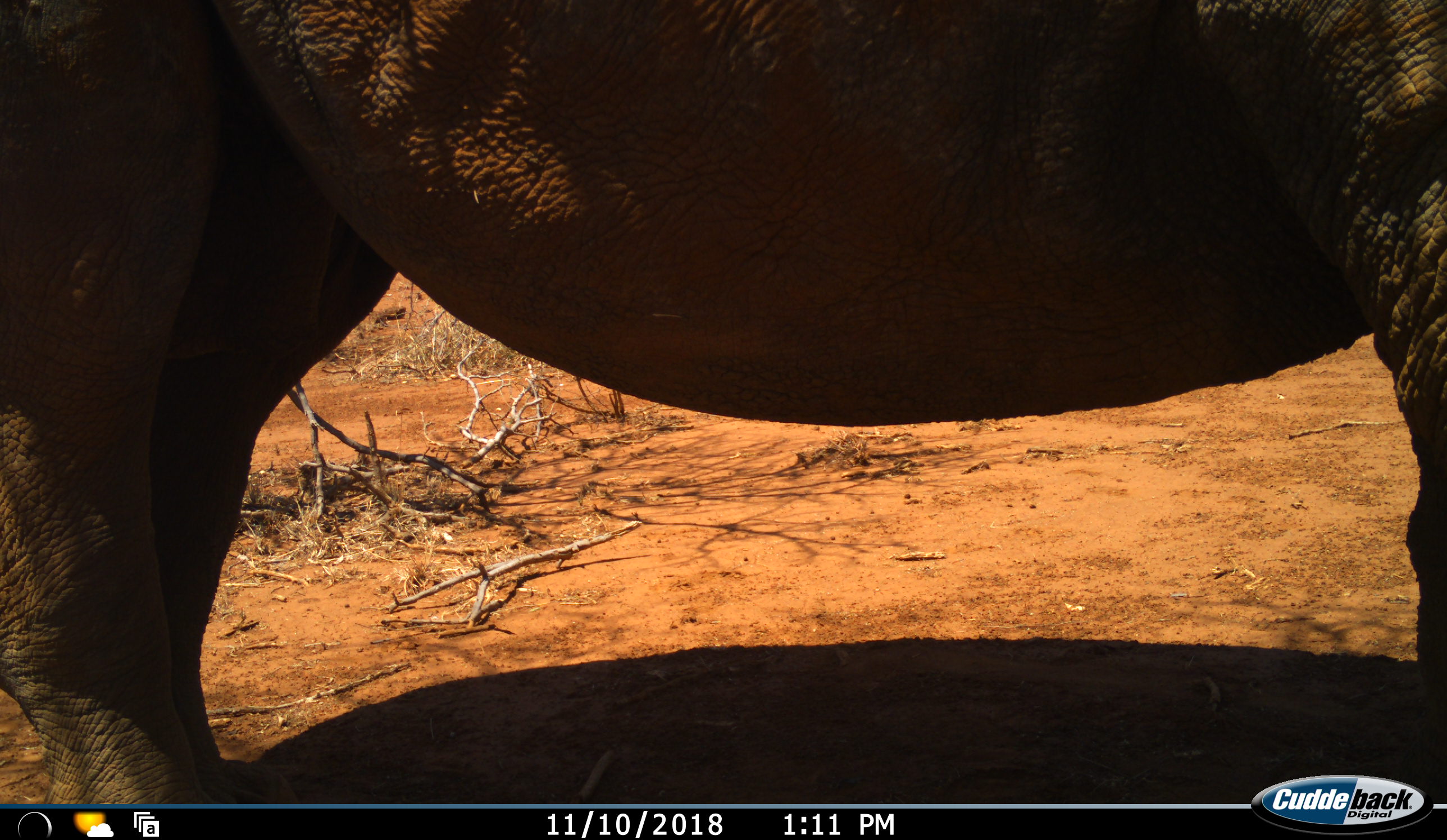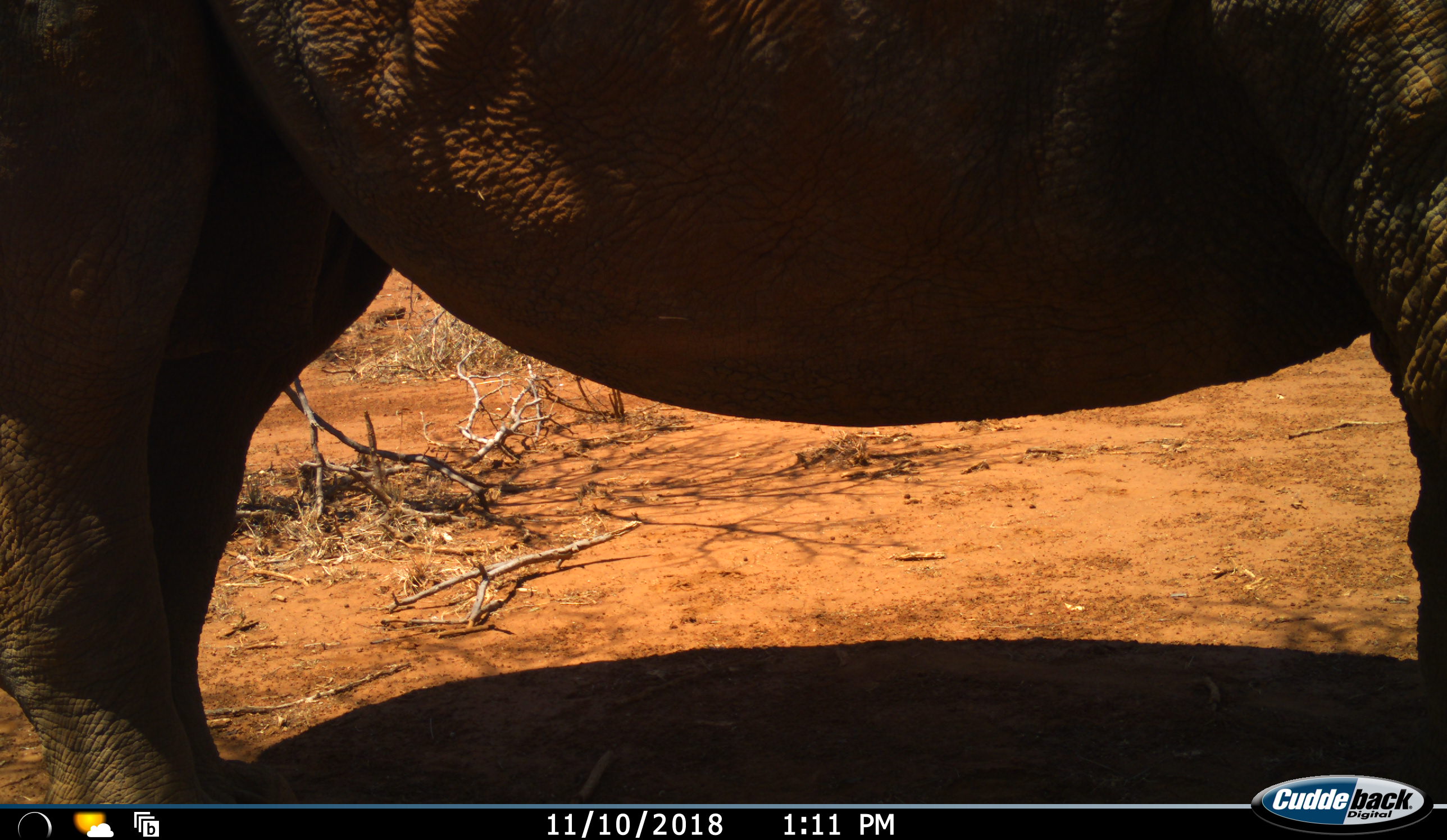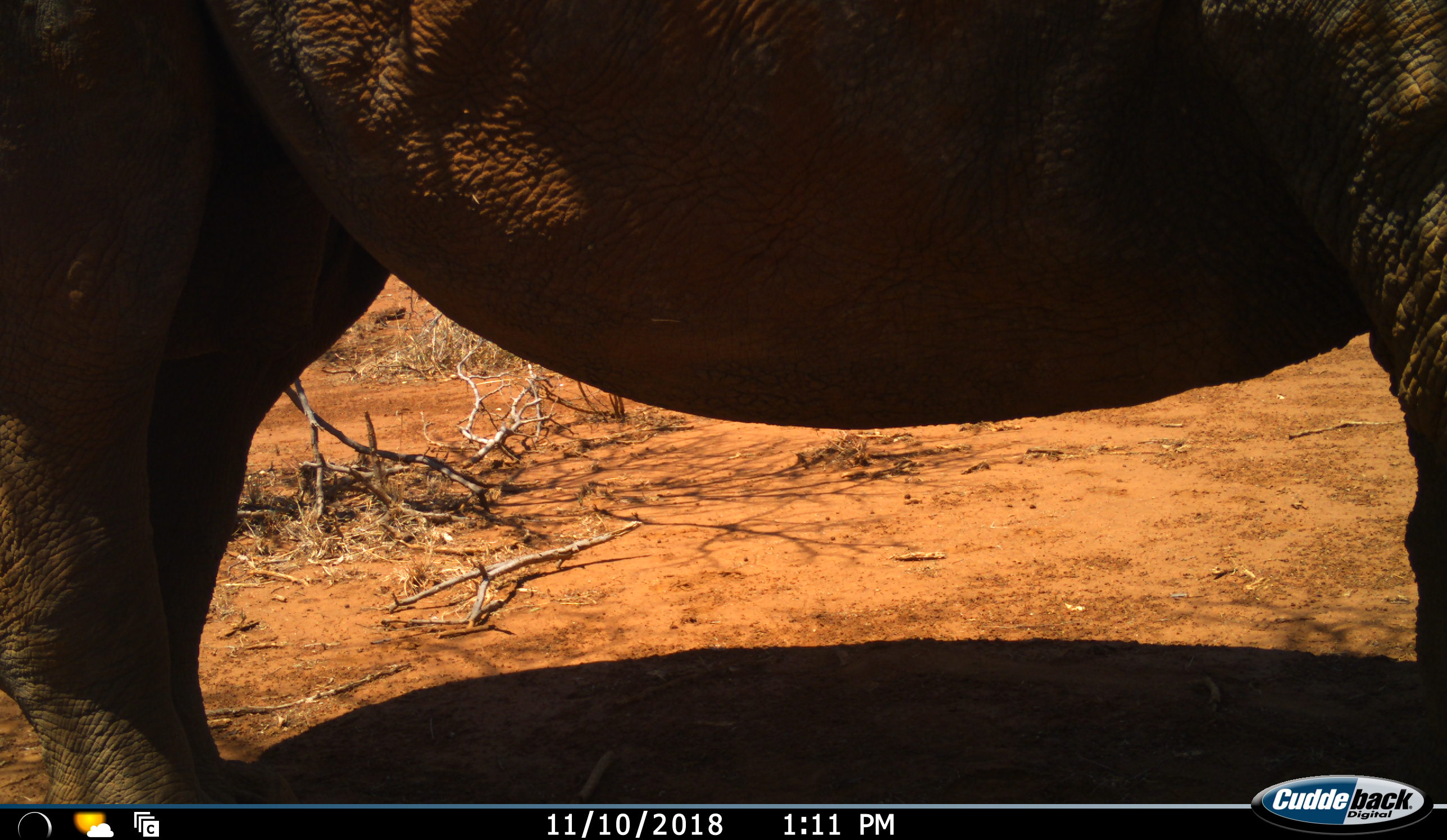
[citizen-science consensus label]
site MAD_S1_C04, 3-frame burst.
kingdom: Animalia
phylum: Chordata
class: Mammalia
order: Perissodactyla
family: Rhinocerotidae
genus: Ceratotherium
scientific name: Ceratotherium simum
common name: white rhinoceros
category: rhinoceroswhite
Rhinoceroswhite (white rhinoceros) (Ceratotherium simum), count 1. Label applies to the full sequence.